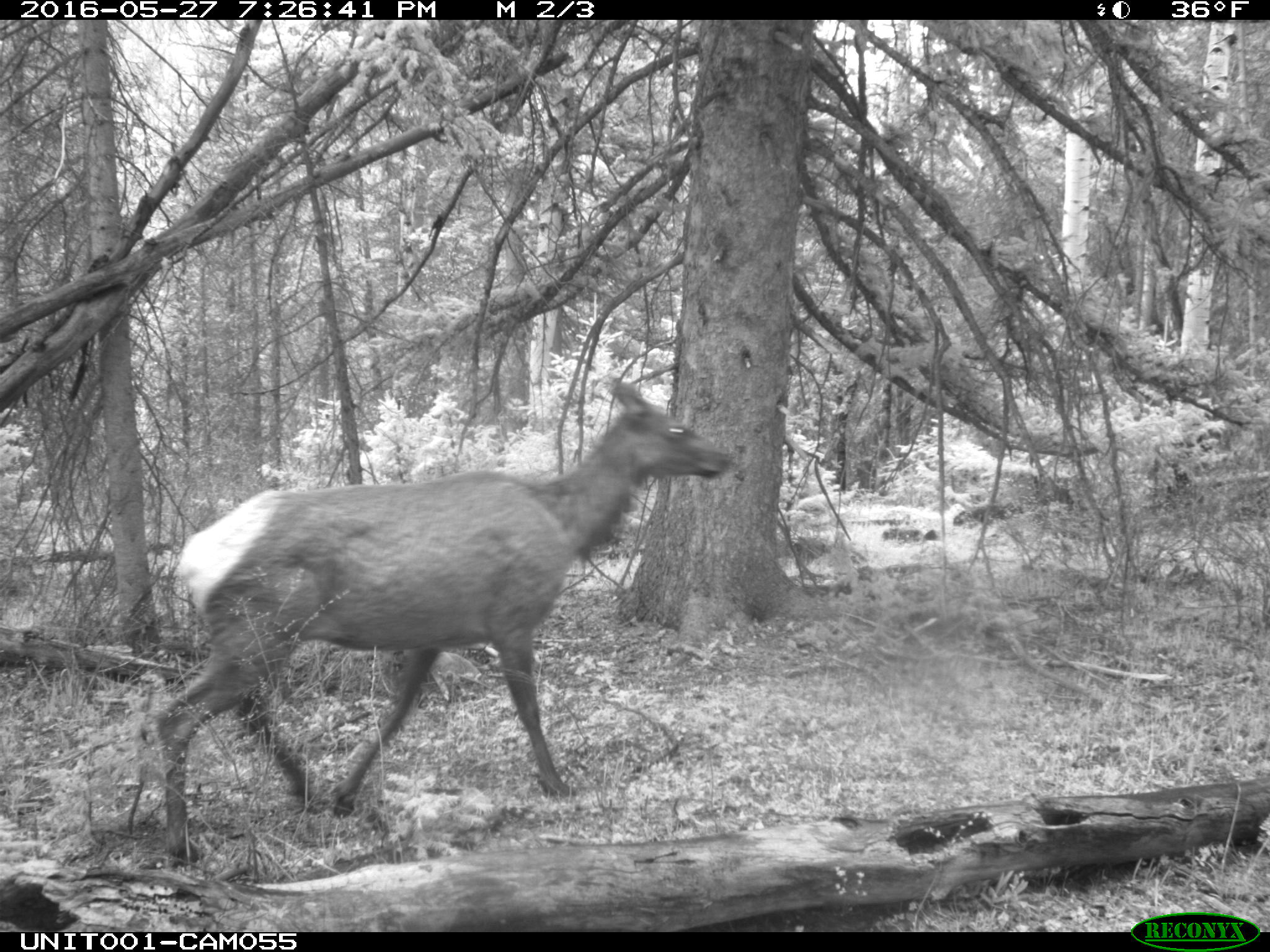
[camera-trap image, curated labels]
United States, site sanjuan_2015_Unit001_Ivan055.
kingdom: Animalia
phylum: Chordata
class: Mammalia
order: Artiodactyla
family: Cervidae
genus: Cervus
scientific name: Cervus elaphus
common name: red deer